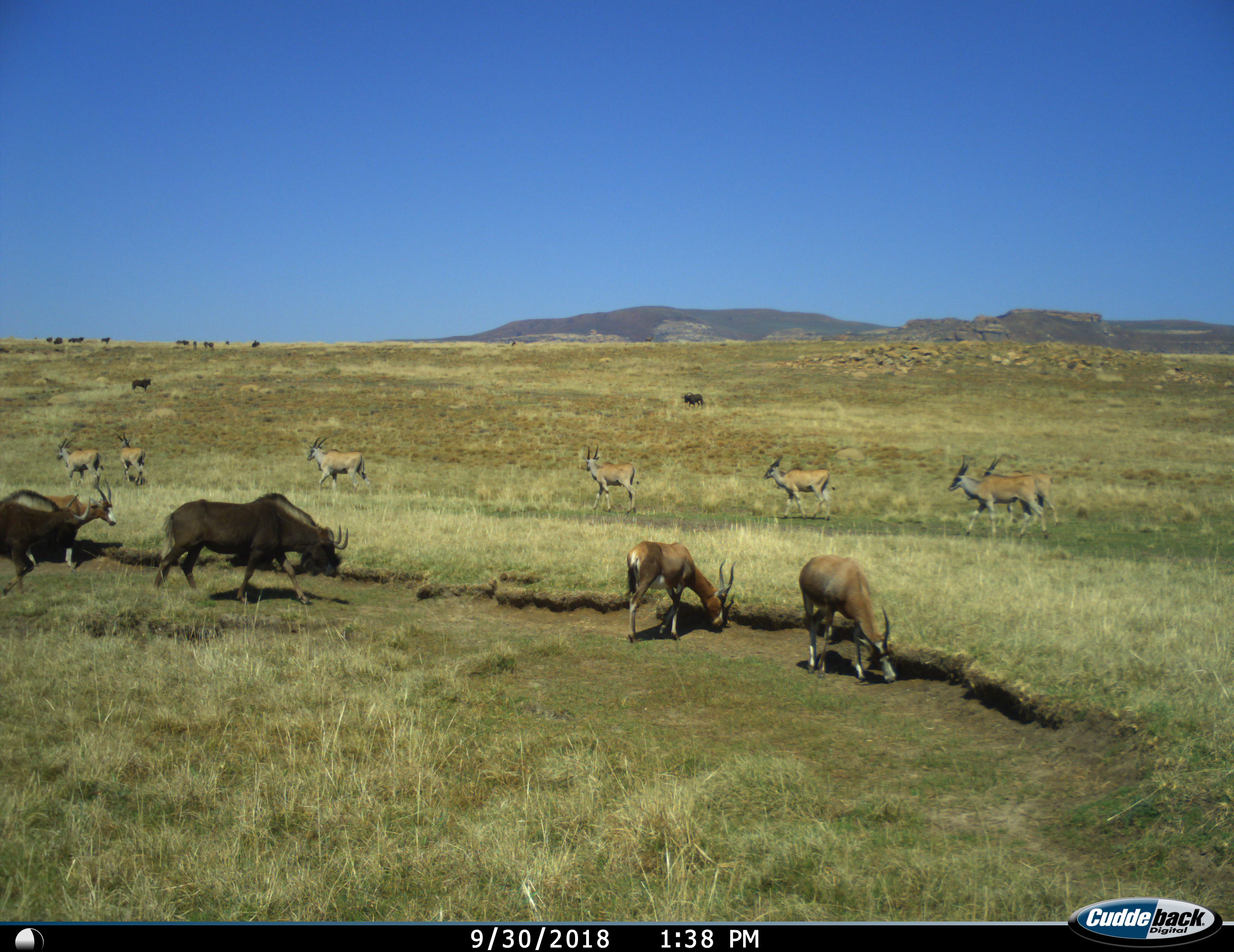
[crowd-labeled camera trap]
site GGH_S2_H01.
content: unidentified animal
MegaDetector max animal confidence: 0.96